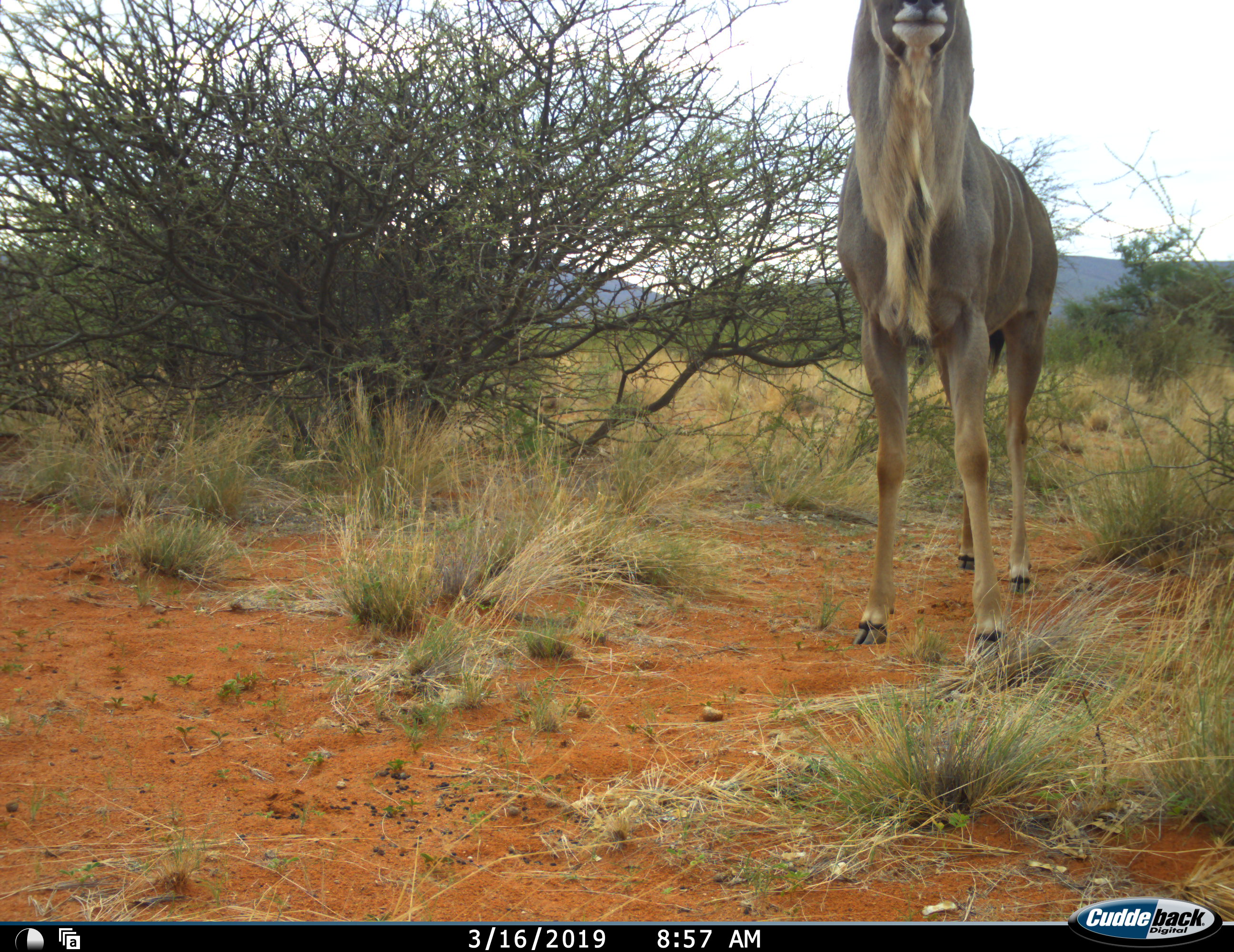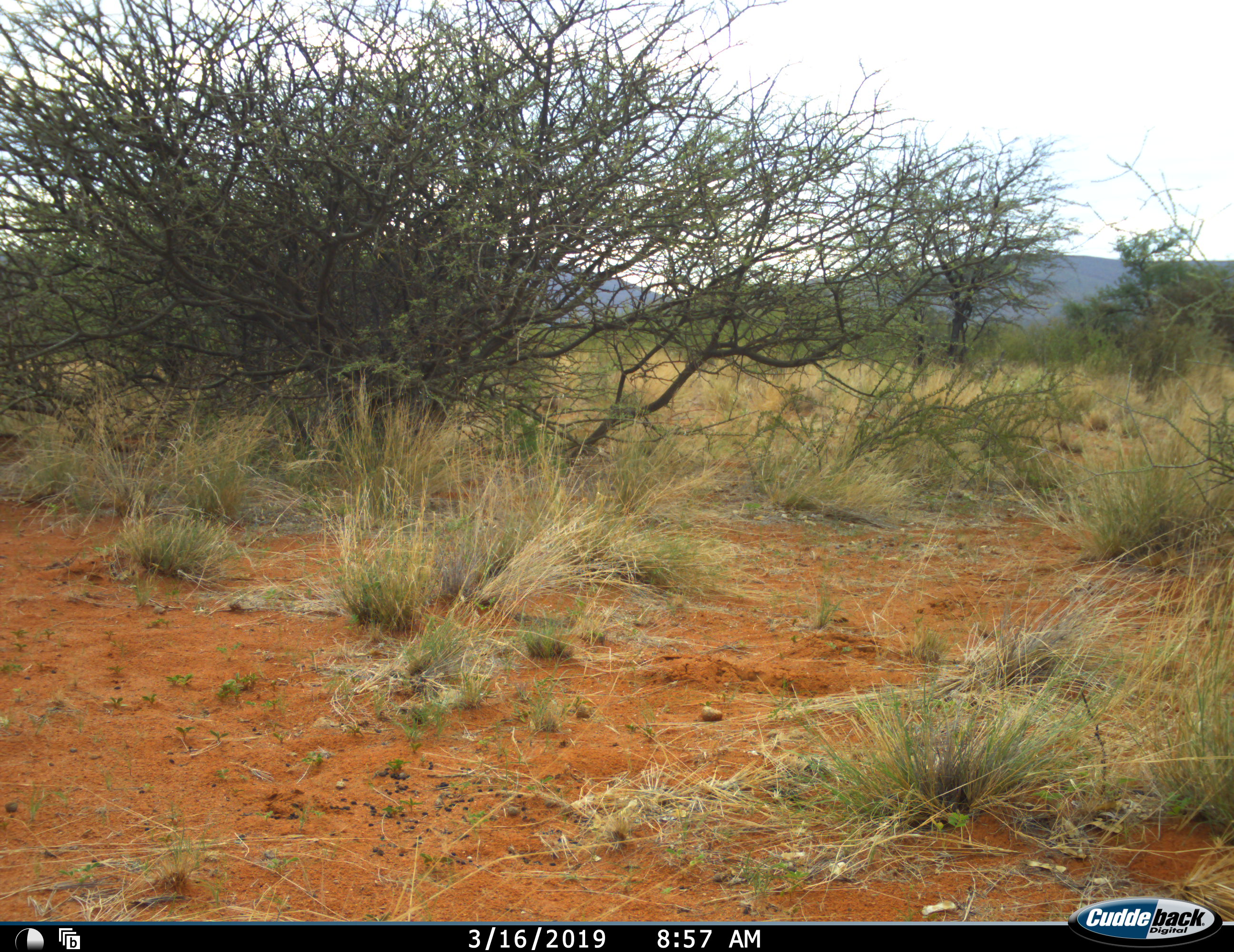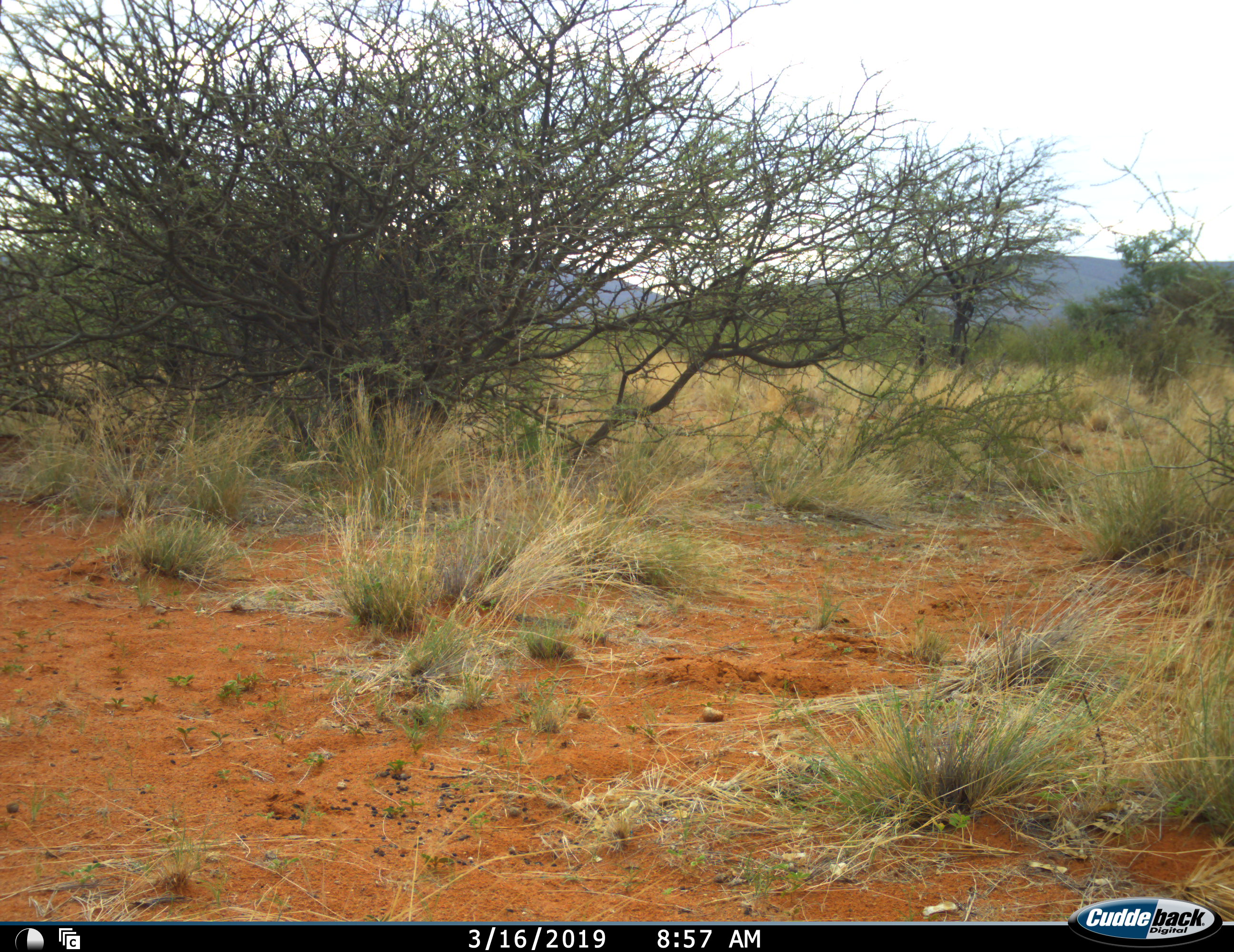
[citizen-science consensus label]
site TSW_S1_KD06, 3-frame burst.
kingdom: Animalia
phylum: Chordata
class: Mammalia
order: Artiodactyla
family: Bovidae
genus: Tragelaphus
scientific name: Tragelaphus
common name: kudu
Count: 1.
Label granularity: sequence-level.